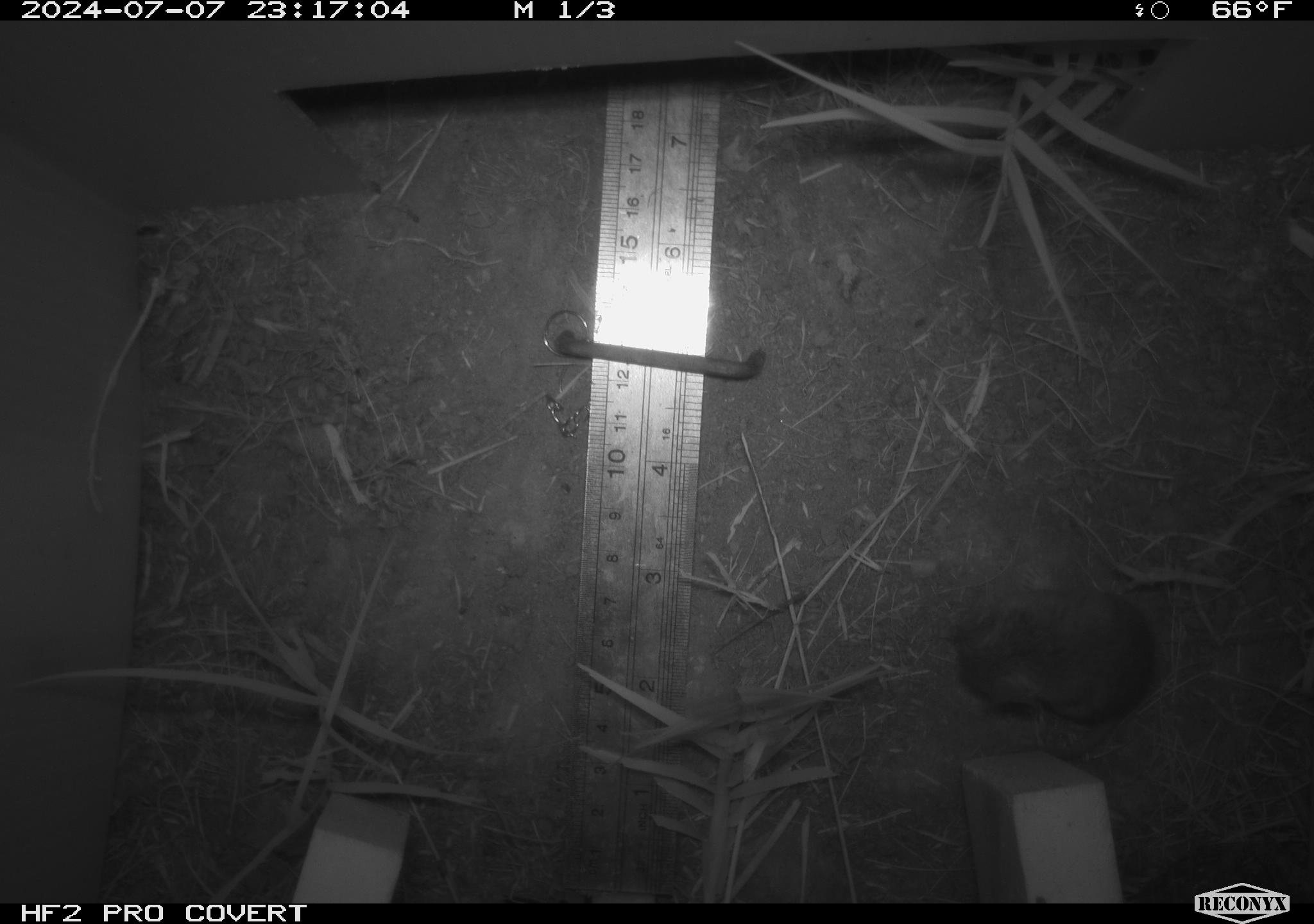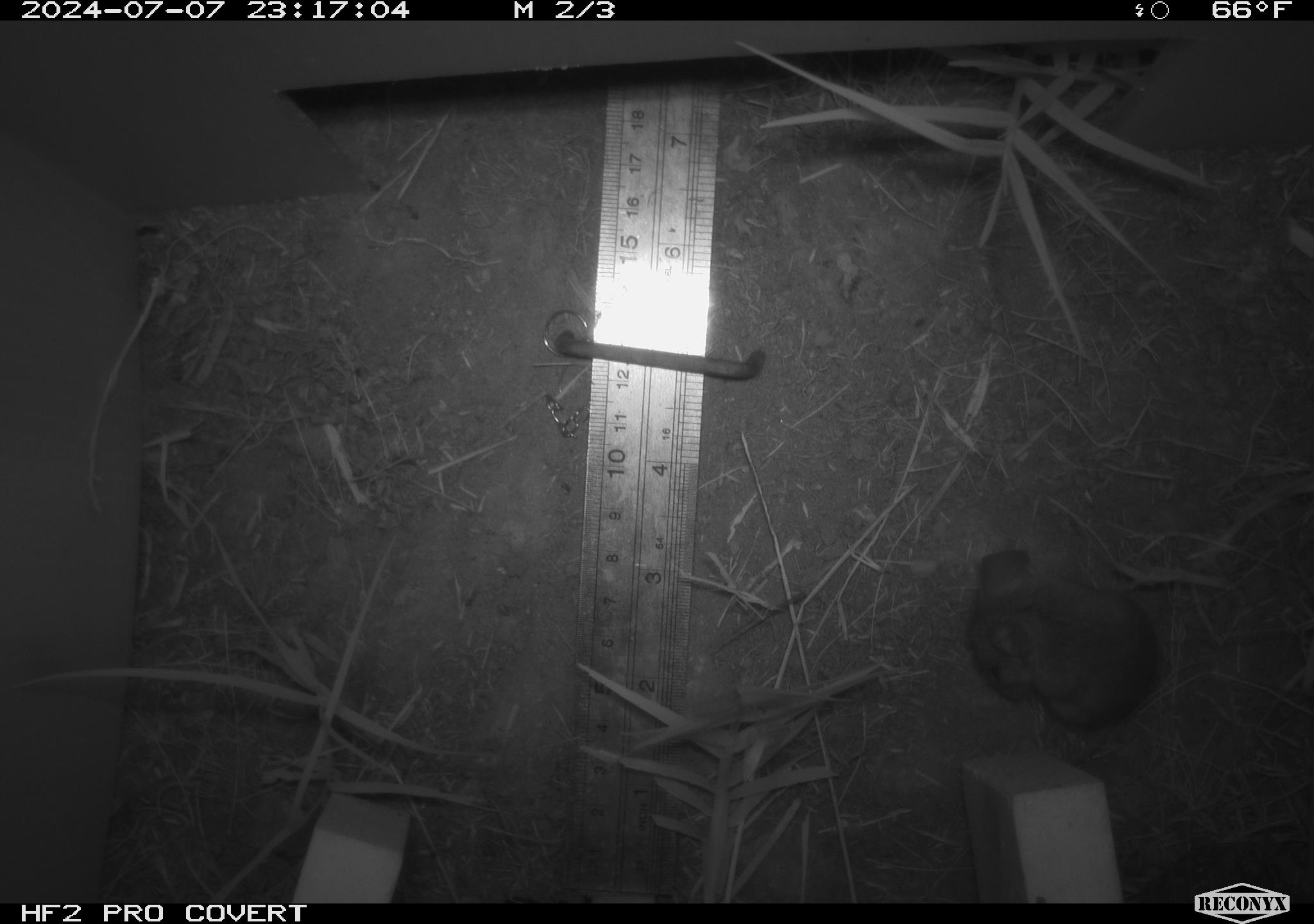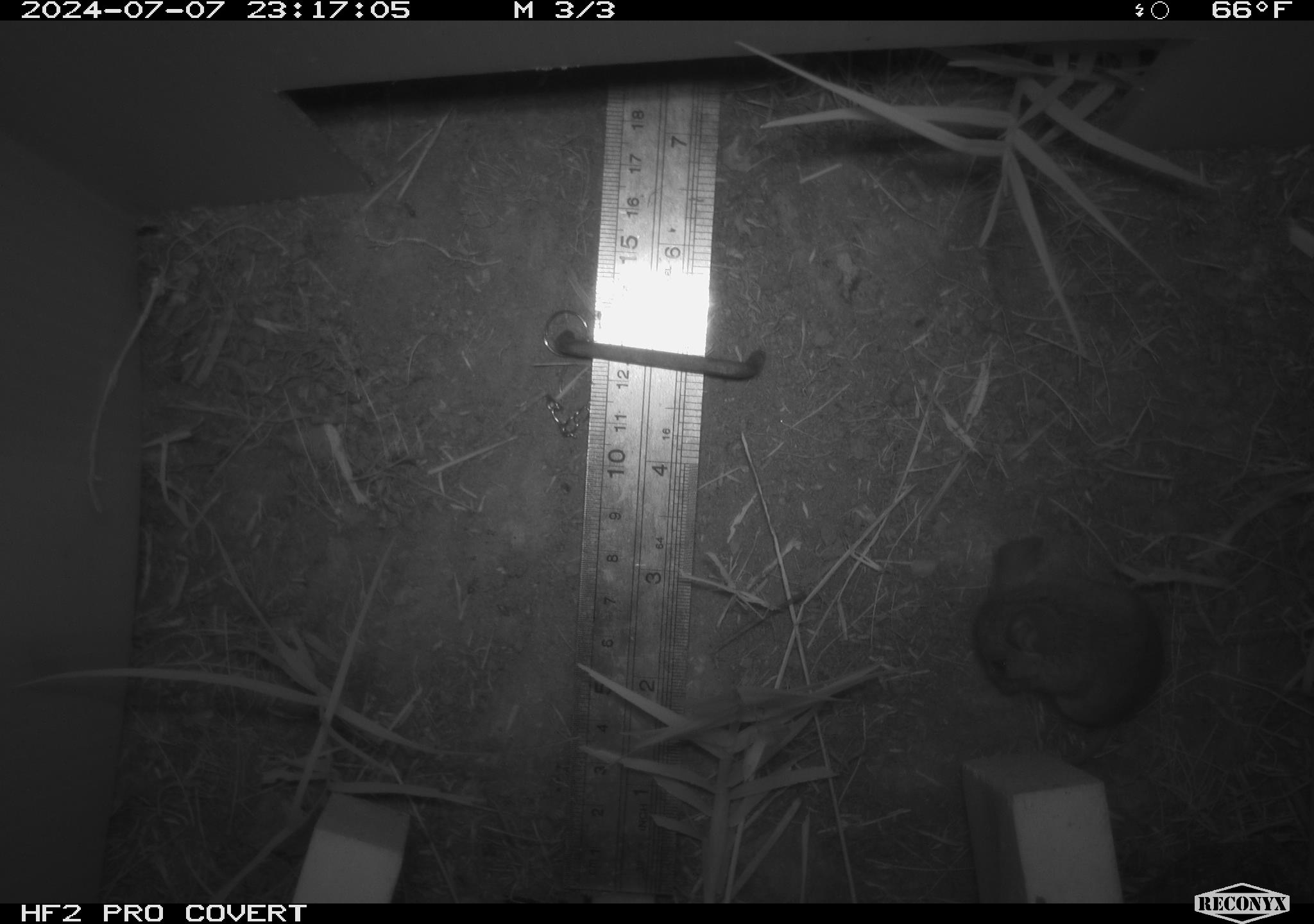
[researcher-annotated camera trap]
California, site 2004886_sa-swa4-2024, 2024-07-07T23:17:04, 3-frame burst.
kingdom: Animalia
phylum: Chordata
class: Mammalia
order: Rodentia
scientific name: Rodentia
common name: mouse species